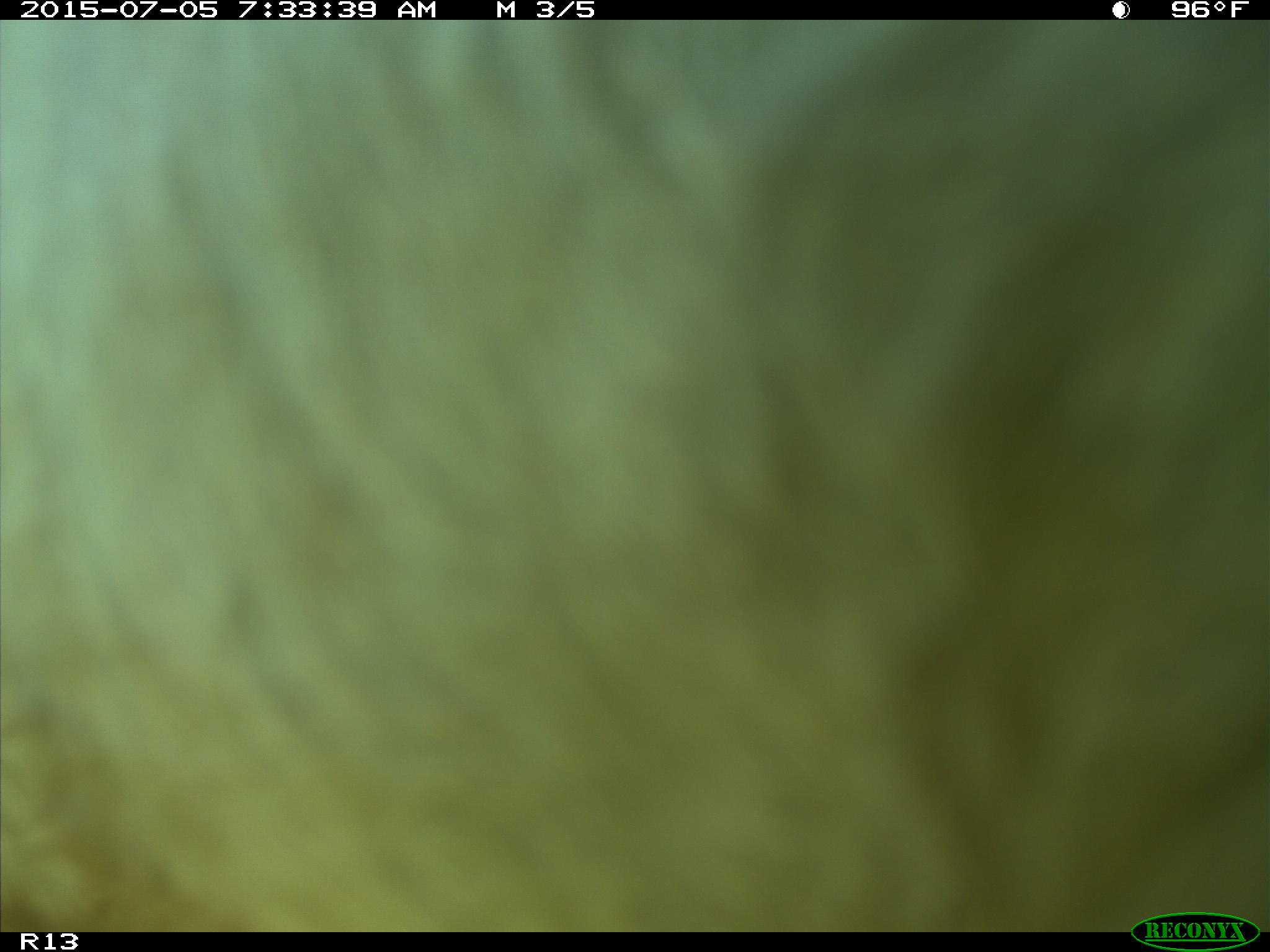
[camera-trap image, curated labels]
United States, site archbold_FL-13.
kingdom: Animalia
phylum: Chordata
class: Mammalia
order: Artiodactyla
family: Bovidae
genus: Bos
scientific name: Bos taurus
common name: domestic cow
Bos taurus (domestic cow).